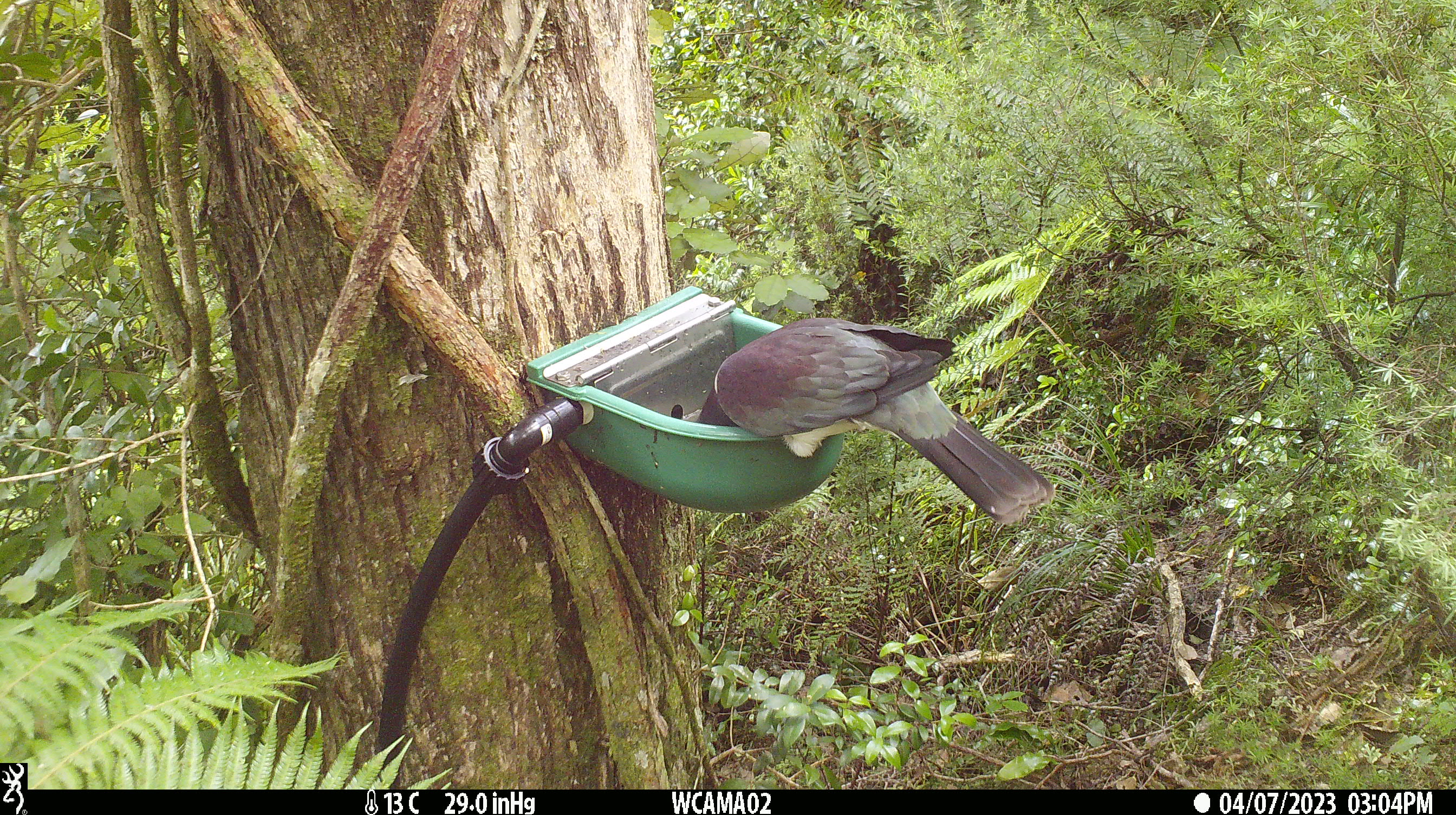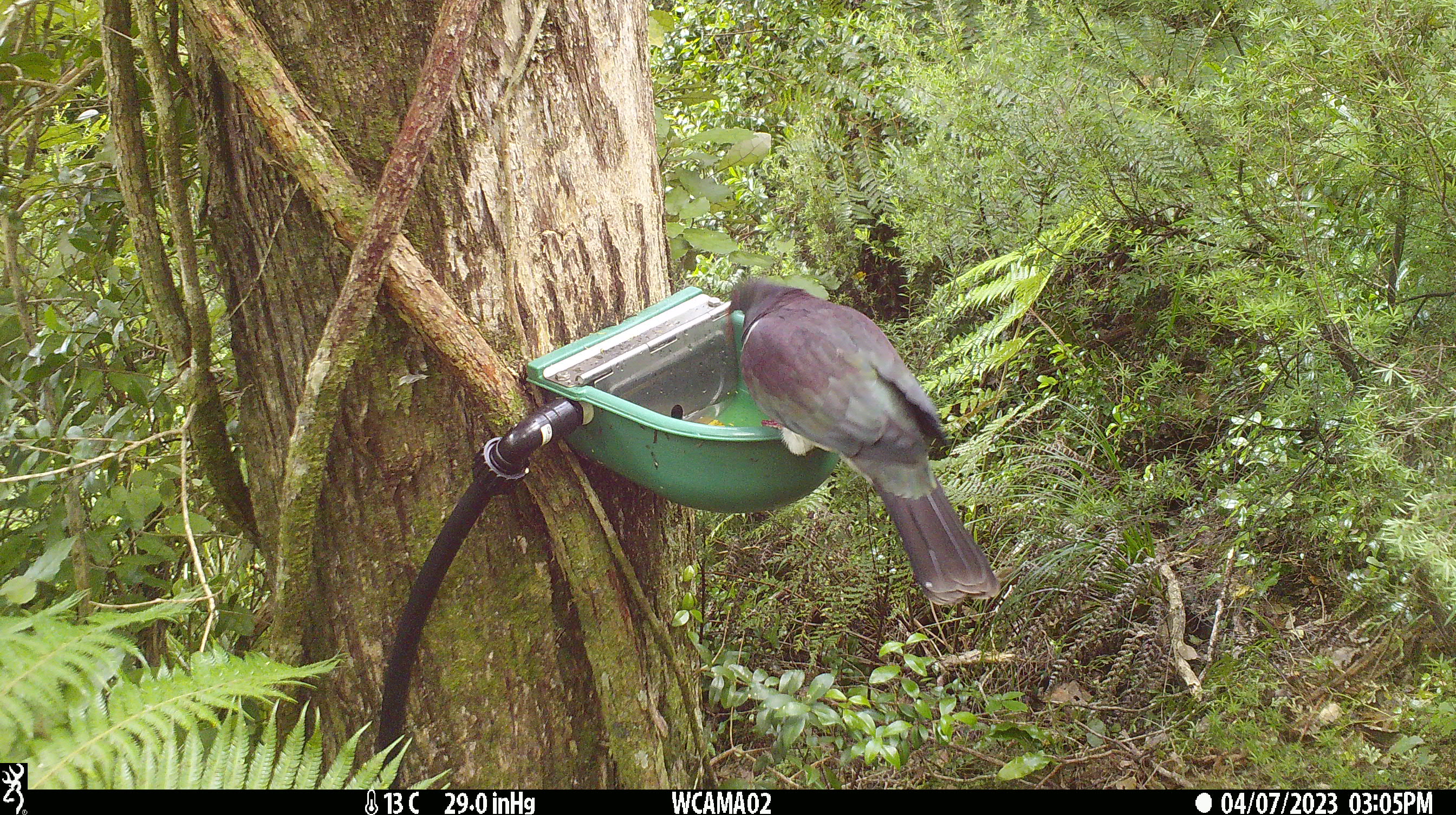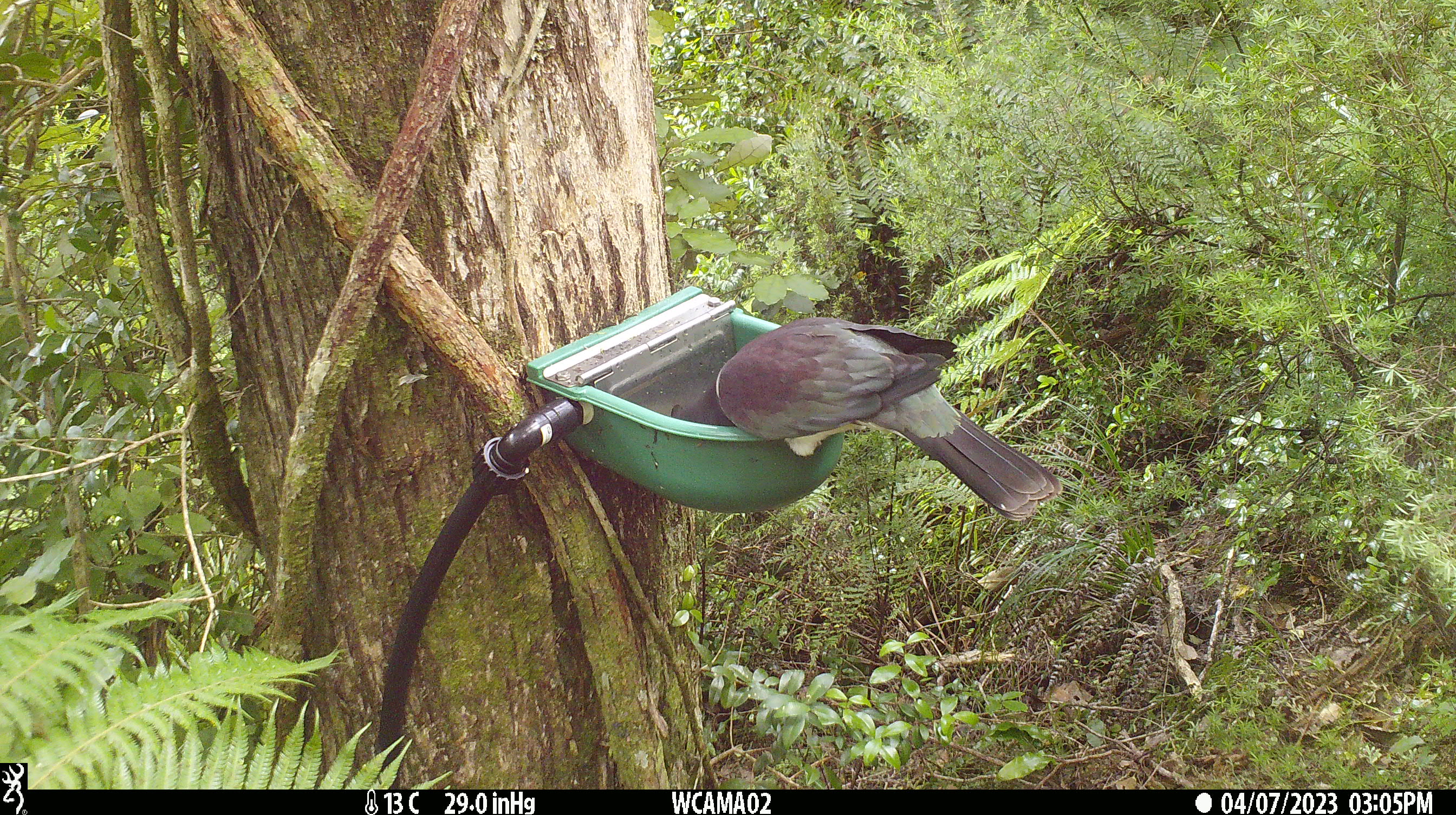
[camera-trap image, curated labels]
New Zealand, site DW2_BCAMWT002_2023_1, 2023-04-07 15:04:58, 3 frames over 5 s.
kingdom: Animalia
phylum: Chordata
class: Aves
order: Columbiformes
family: Columbidae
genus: Hemiphaga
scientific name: Hemiphaga novaeseelandiae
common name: new zealand pigeon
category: kereru